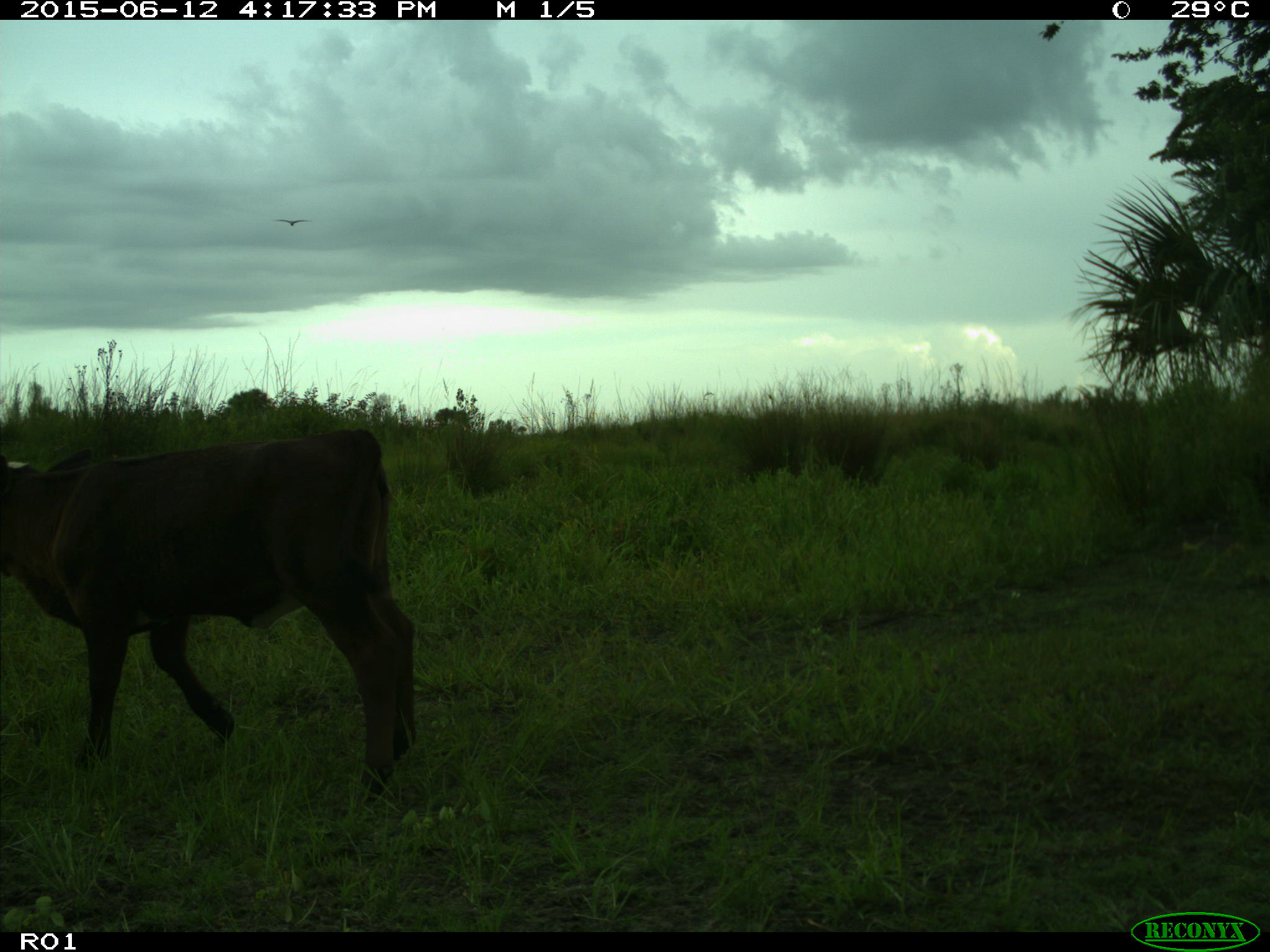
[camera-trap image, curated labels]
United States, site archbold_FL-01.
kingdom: Animalia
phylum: Chordata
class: Mammalia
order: Artiodactyla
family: Bovidae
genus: Bos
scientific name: Bos taurus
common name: domestic cow